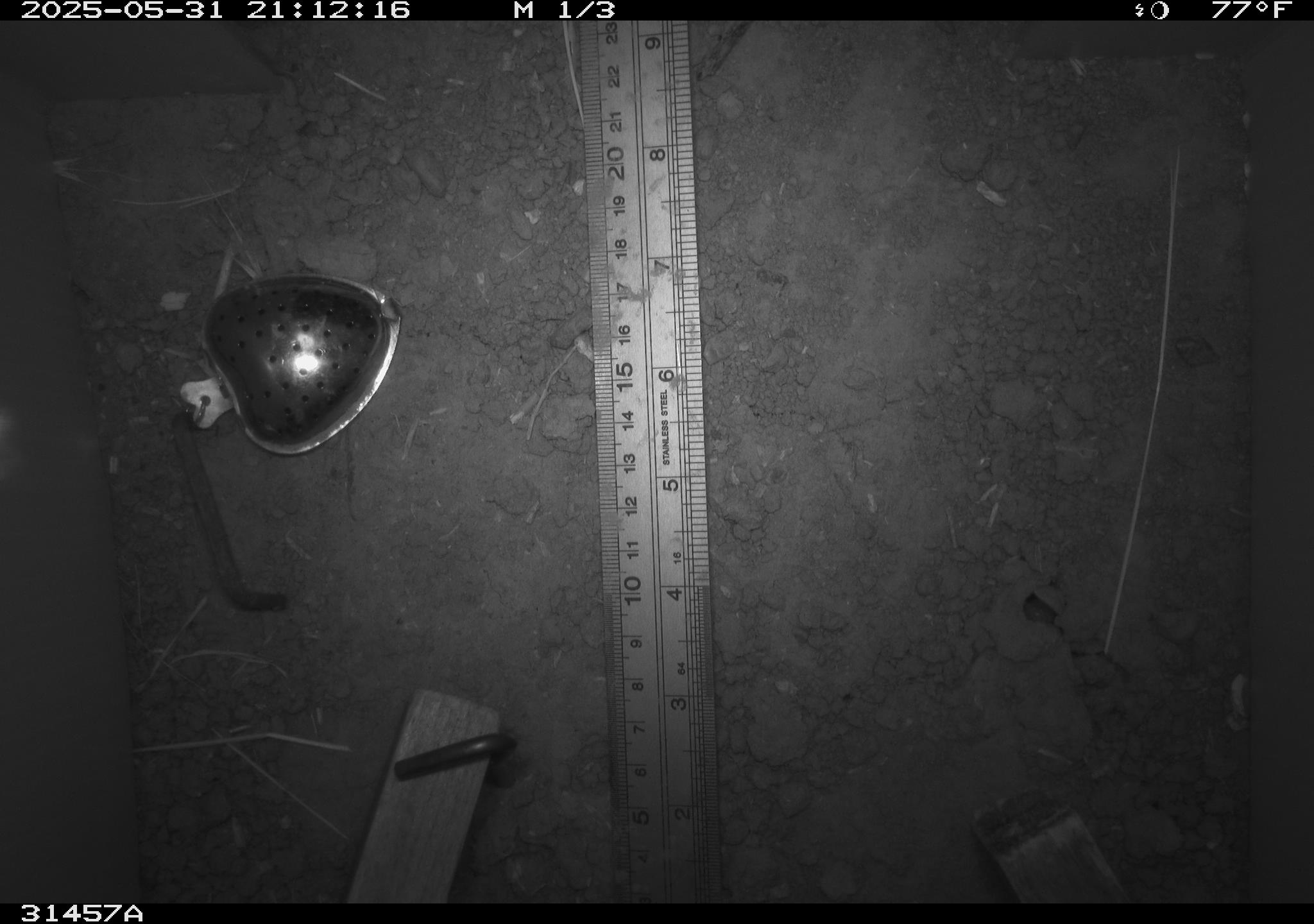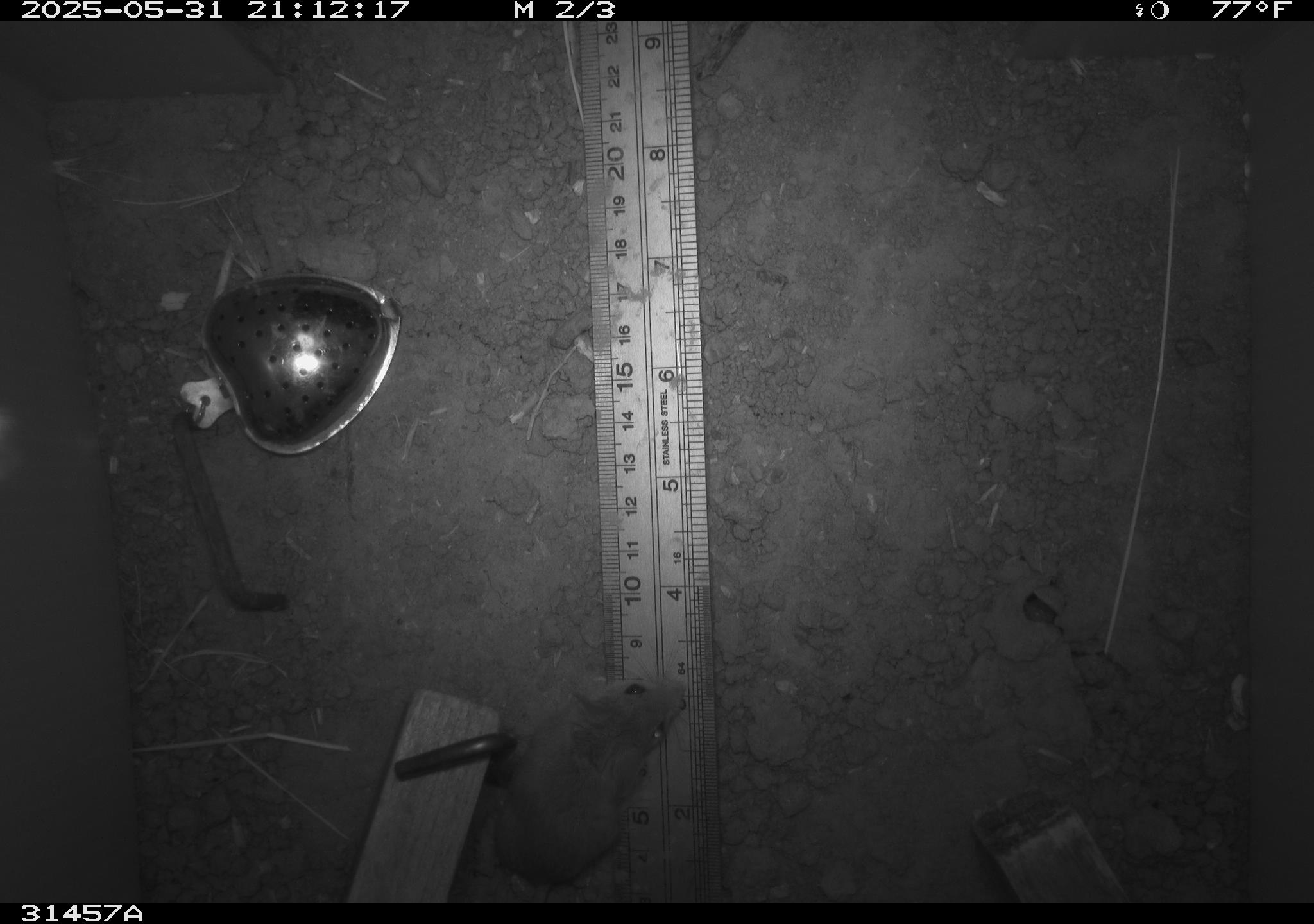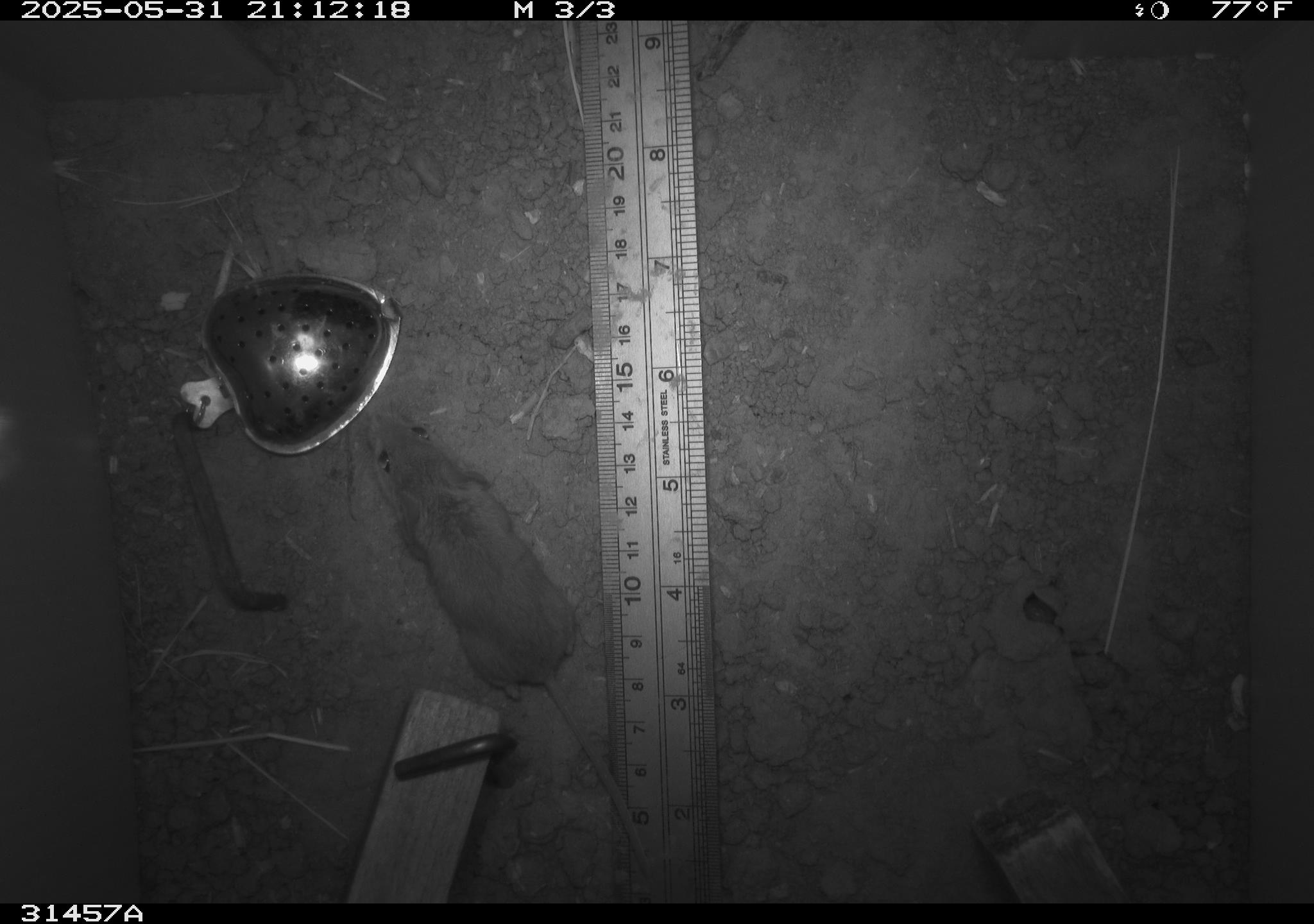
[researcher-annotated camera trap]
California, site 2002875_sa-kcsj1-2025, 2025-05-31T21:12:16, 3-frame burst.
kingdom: Animalia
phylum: Chordata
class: Mammalia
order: Rodentia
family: Muridae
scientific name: Muridae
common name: murids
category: muridae family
Muridae family (murids) (Muridae).